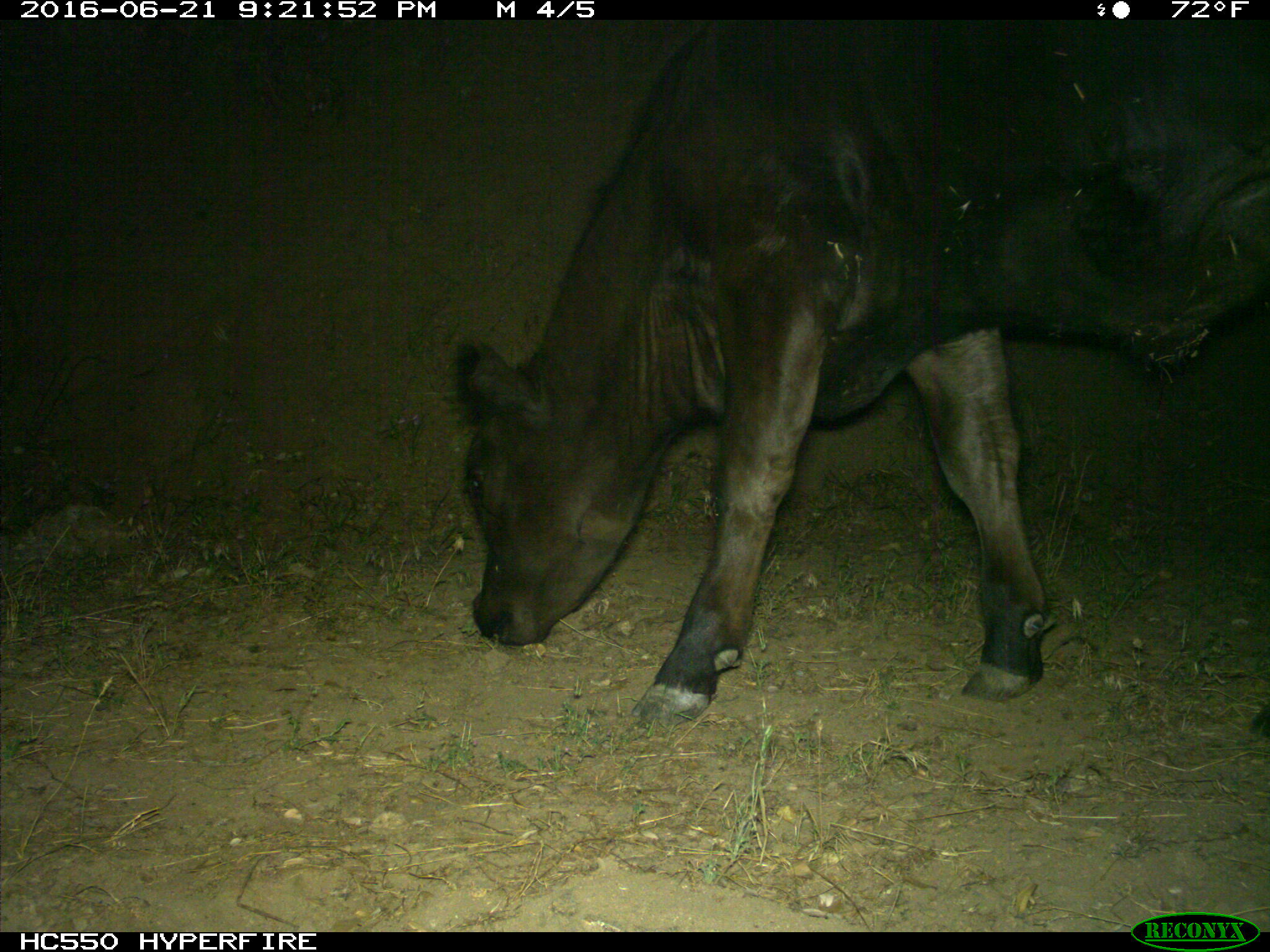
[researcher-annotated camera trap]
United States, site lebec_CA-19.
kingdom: Animalia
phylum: Chordata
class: Mammalia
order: Artiodactyla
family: Bovidae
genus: Bos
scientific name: Bos taurus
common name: domestic cow